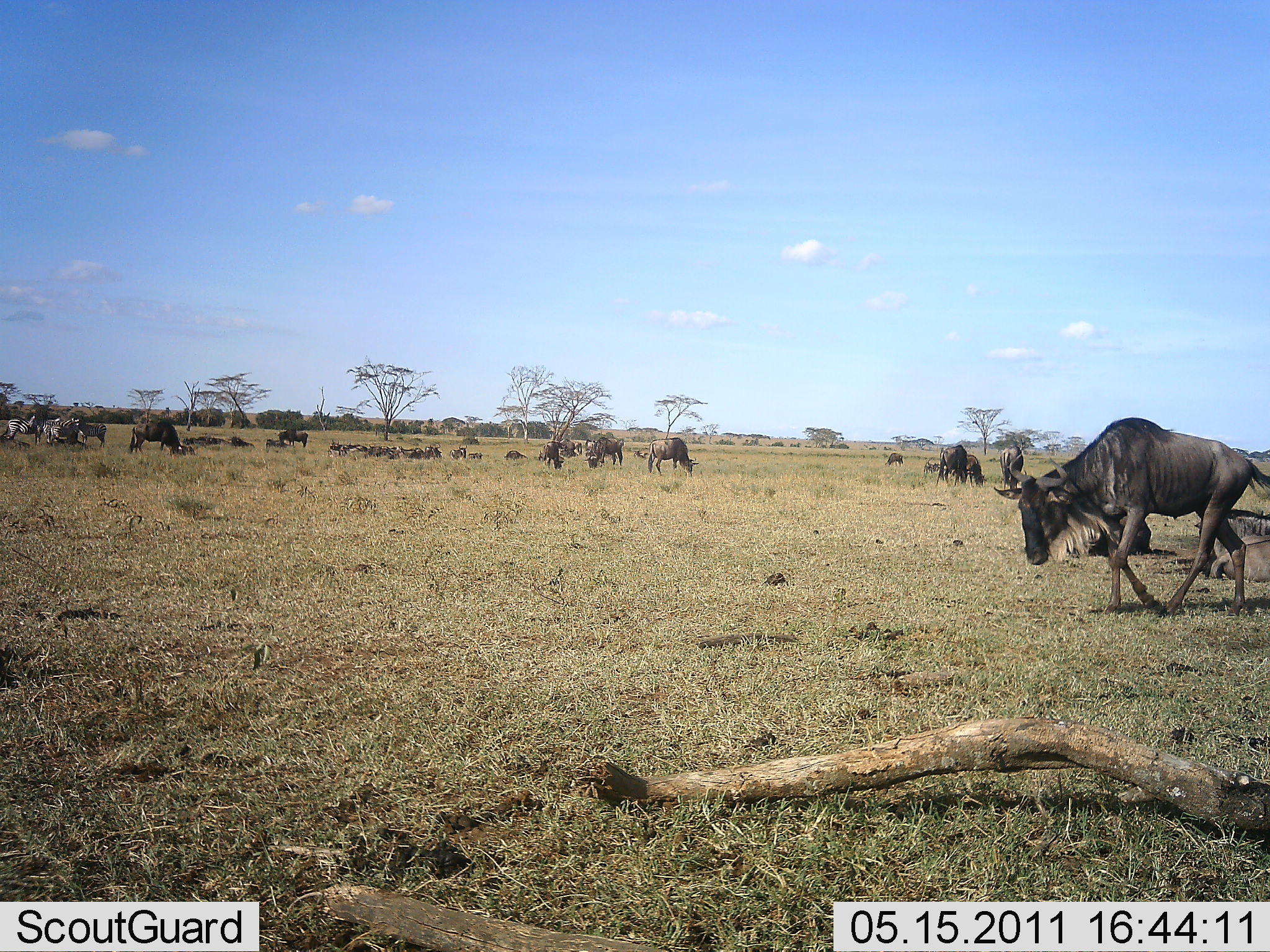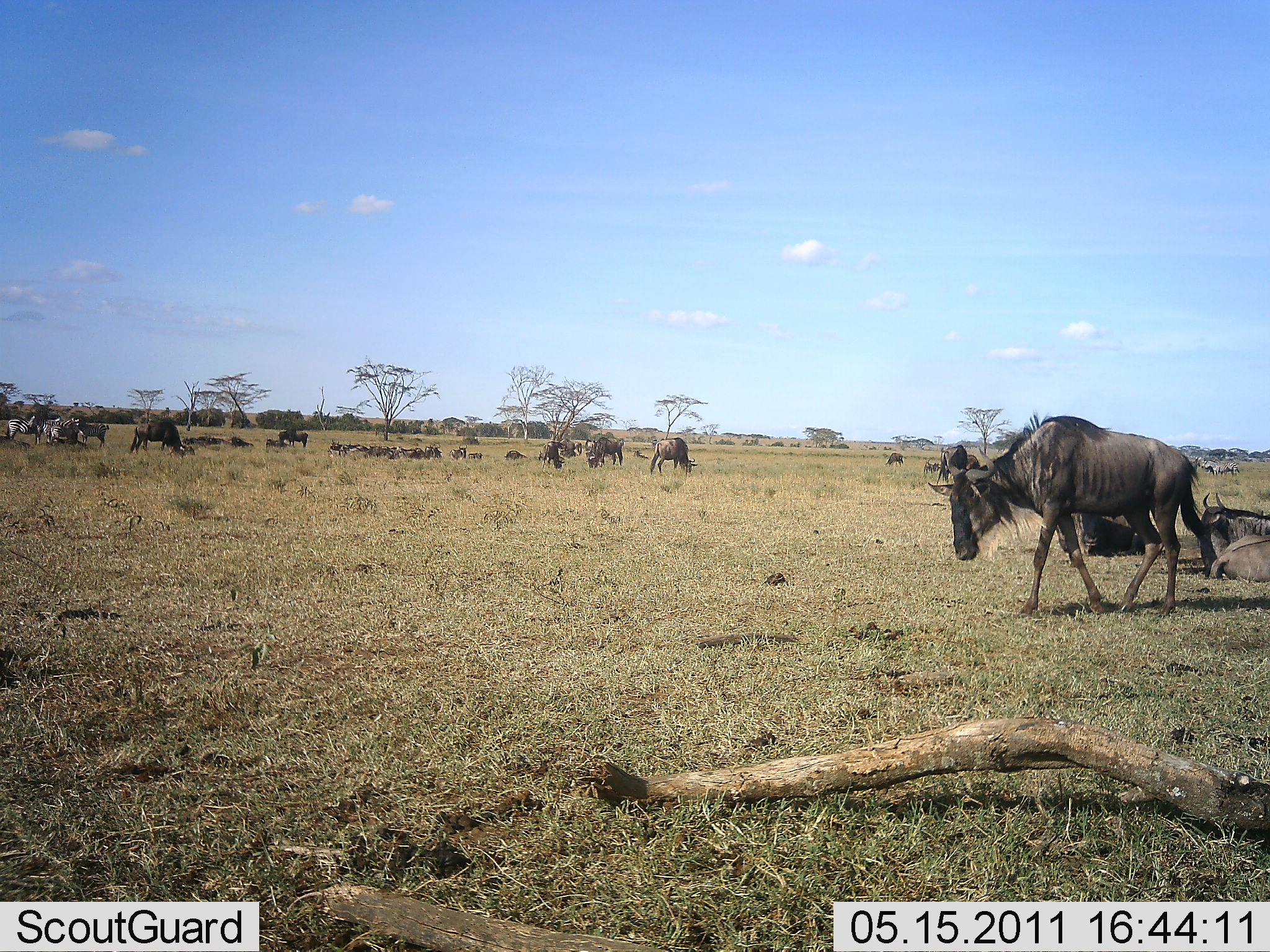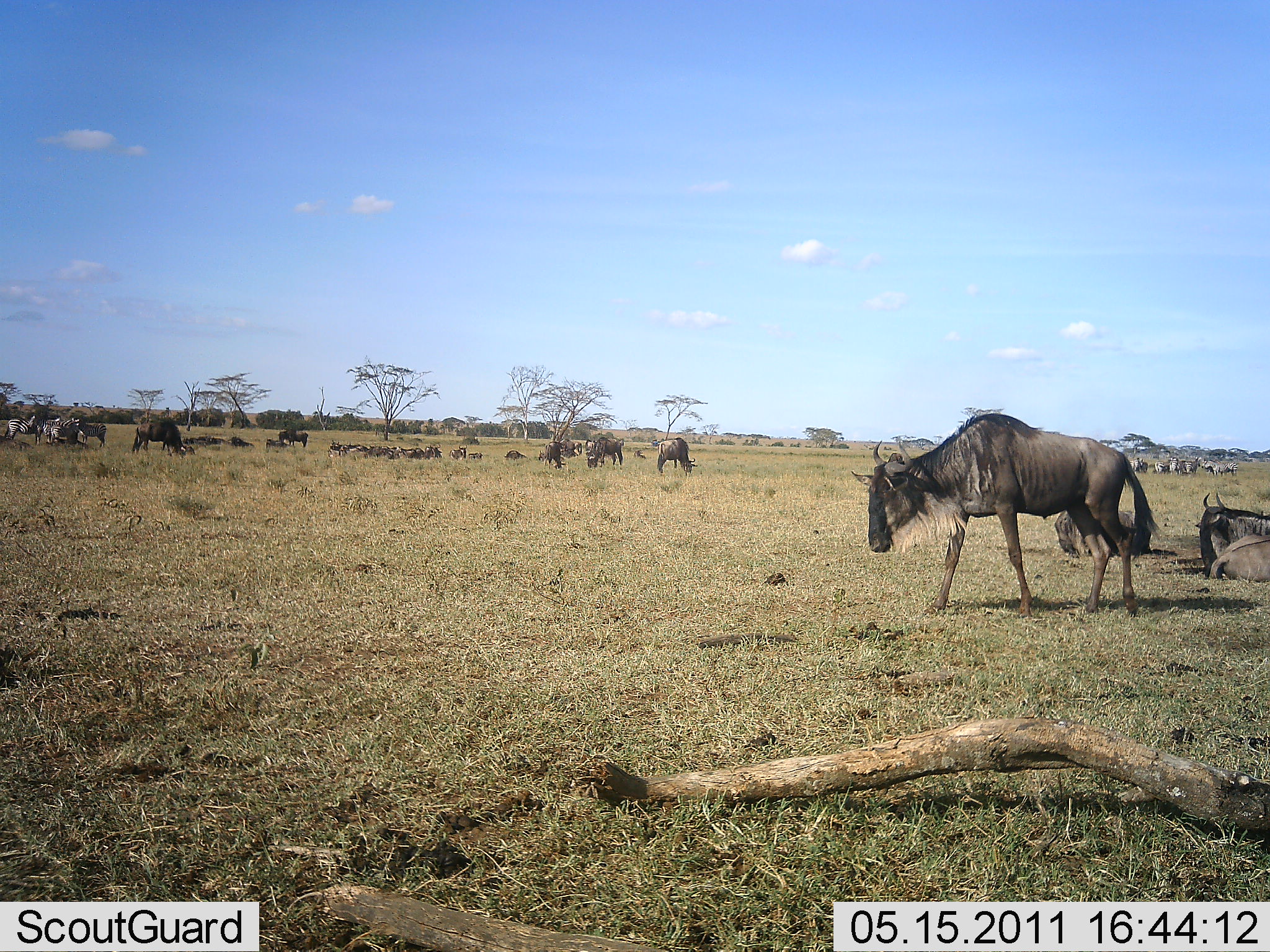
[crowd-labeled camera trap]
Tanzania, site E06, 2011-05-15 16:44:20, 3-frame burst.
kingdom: Animalia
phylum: Chordata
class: Mammalia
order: Artiodactyla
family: Bovidae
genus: Connochaetes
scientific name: Connochaetes taurinus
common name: blue wildebeest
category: wildebeest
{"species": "wildebeest (blue wildebeest) (Connochaetes taurinus)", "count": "11-50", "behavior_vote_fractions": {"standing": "43%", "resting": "76%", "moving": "52%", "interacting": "5%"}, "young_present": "5%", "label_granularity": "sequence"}